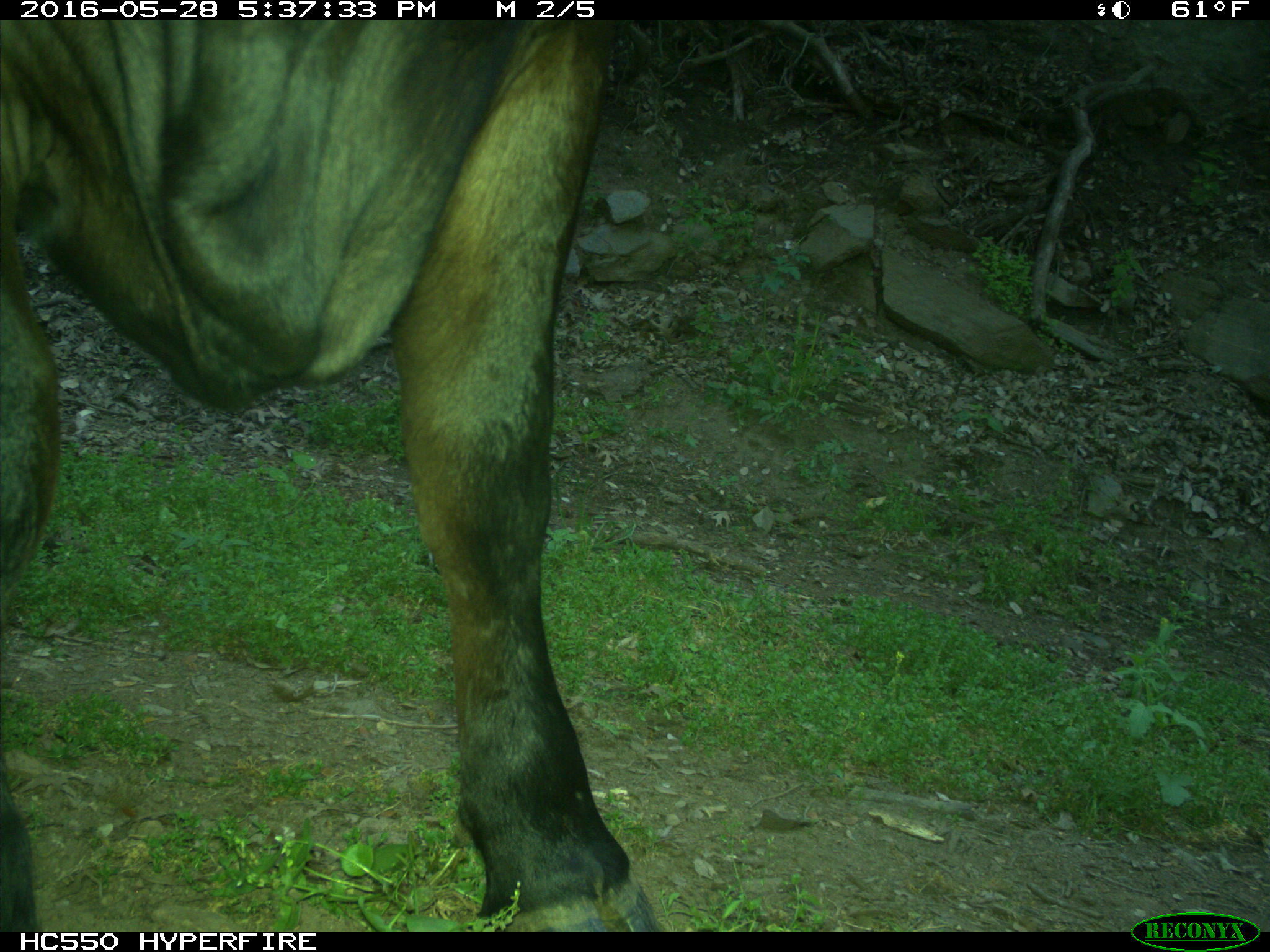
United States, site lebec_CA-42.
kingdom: Animalia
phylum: Chordata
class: Mammalia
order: Artiodactyla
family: Bovidae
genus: Bos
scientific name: Bos taurus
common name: domestic cow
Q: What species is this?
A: Bos taurus (domestic cow).